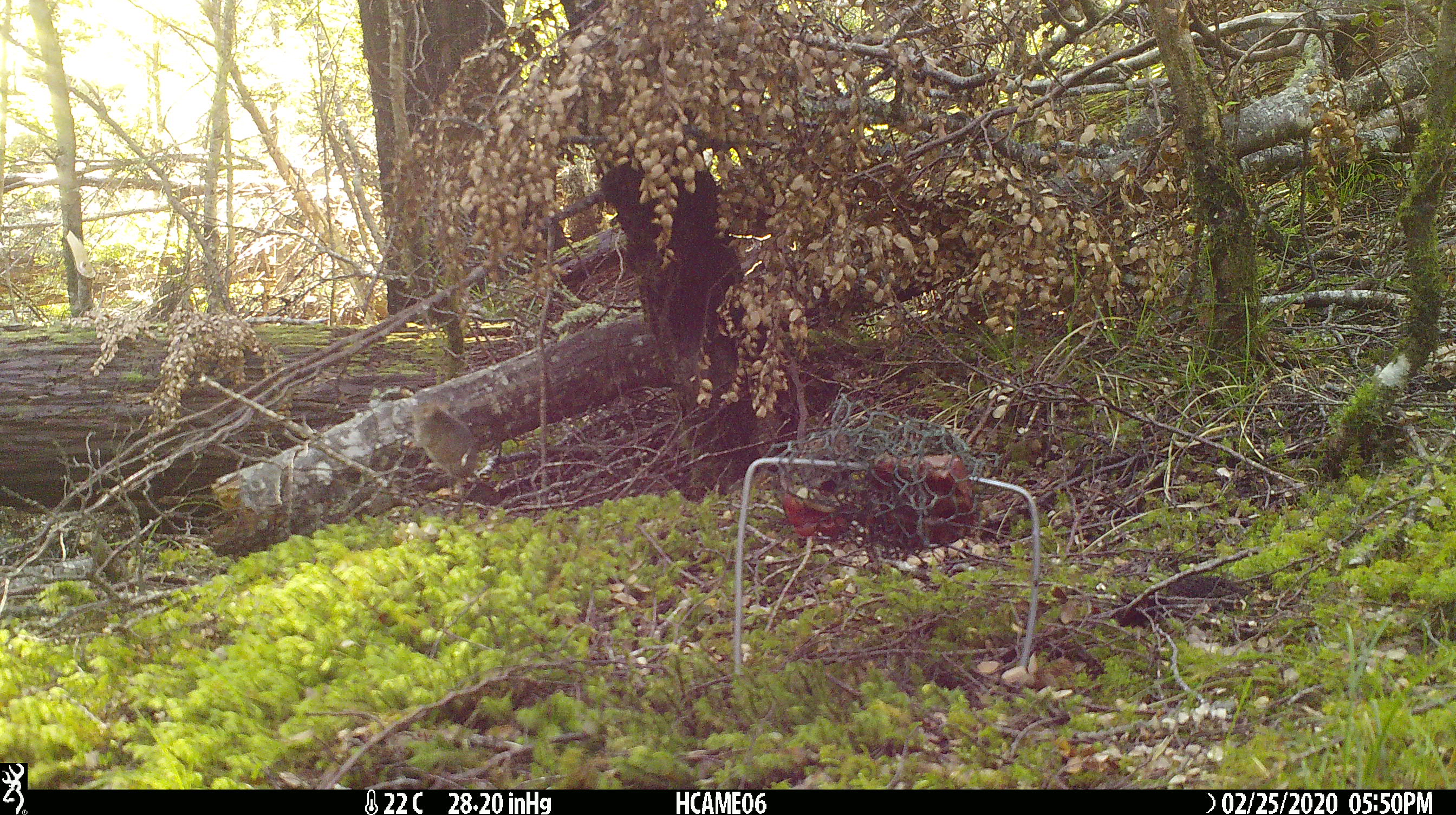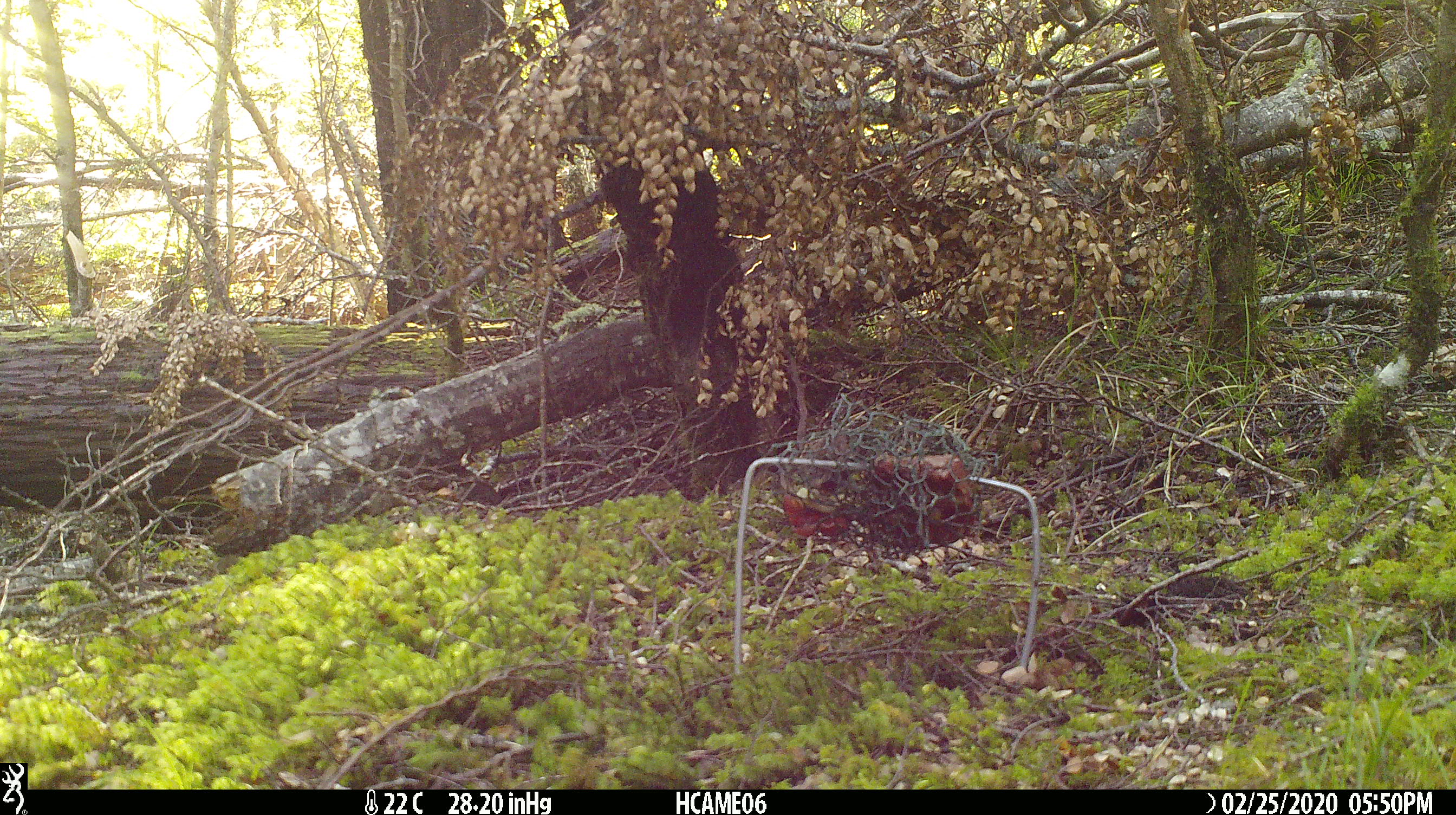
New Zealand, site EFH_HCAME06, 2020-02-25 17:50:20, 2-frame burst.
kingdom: Animalia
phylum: Chordata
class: Mammalia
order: Rodentia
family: Muridae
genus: Mus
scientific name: Mus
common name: mouse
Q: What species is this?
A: Mouse (Mus).